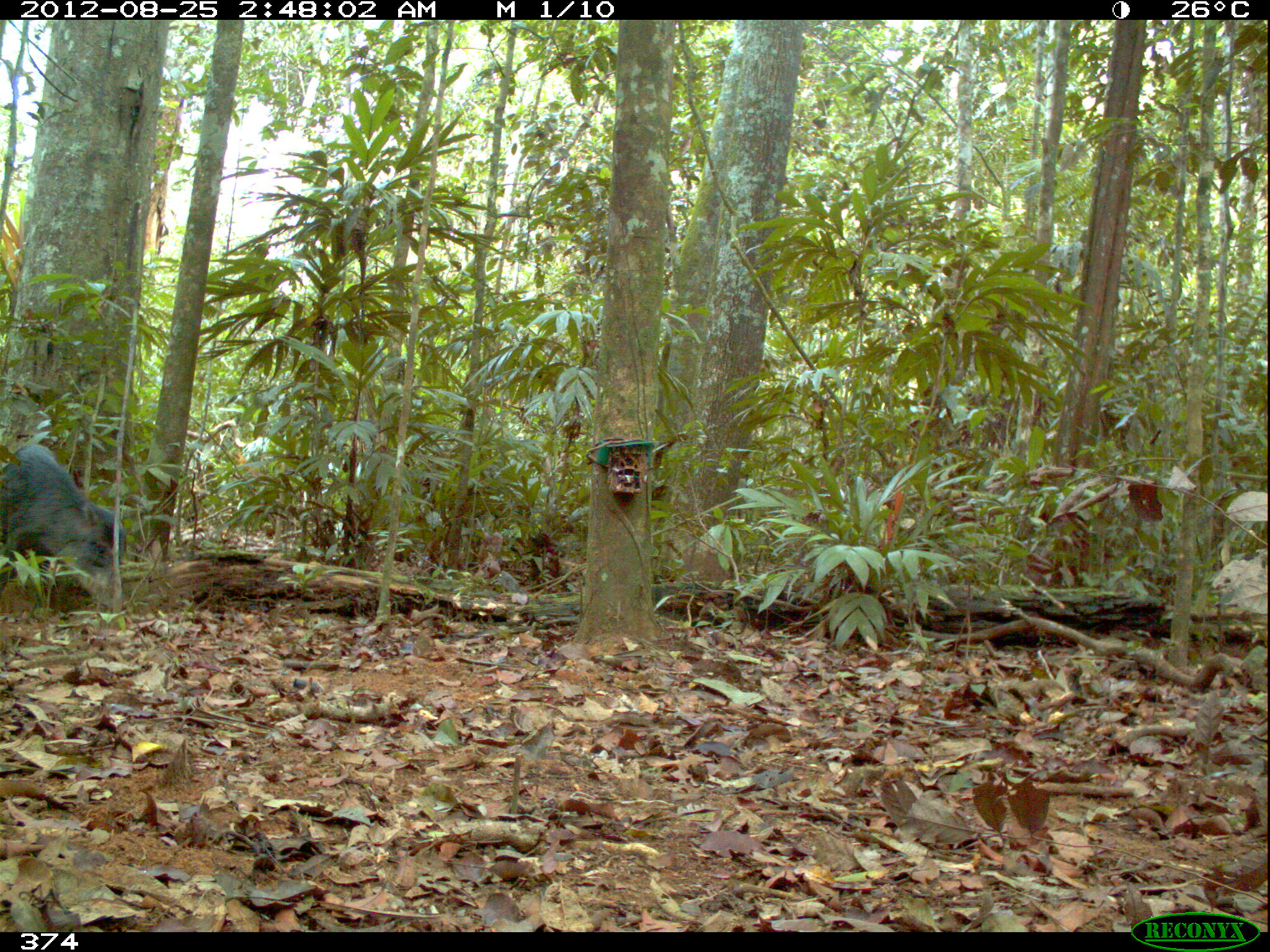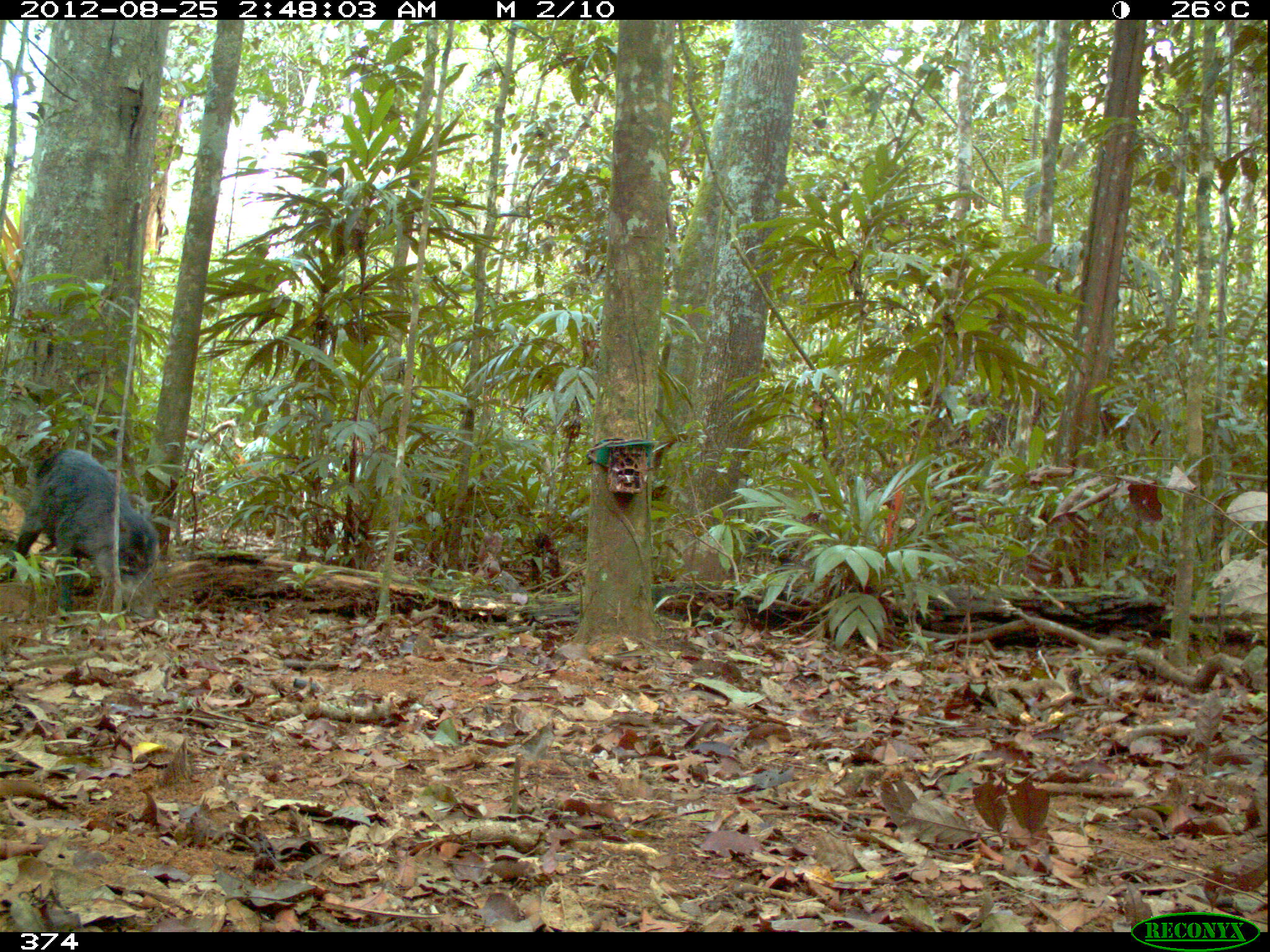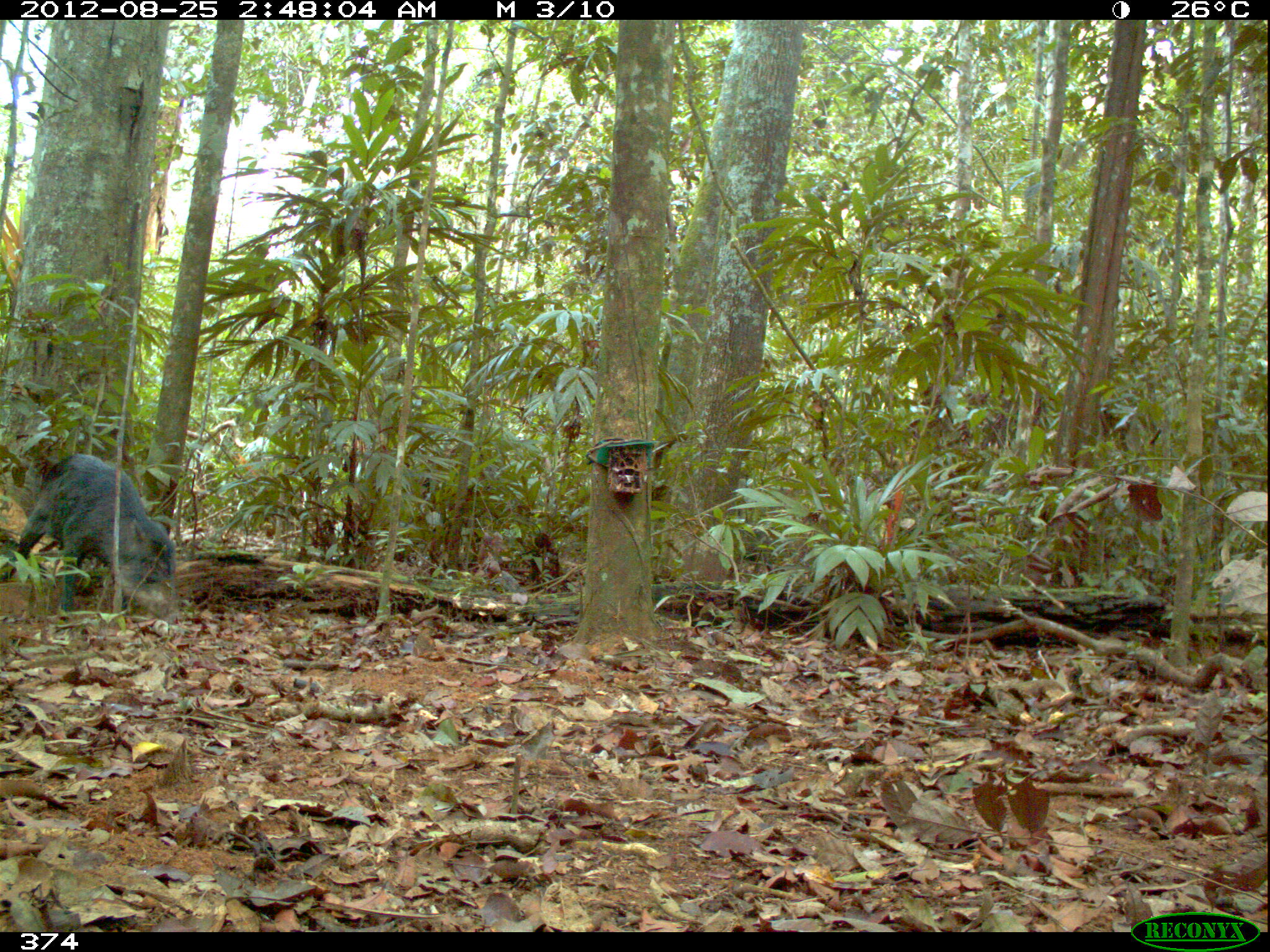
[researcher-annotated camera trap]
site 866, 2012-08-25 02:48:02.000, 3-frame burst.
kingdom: Animalia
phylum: Chordata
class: Mammalia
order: Artiodactyla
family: Tayassuidae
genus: Tayassu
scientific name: Tayassu pecari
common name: white-lipped peccary